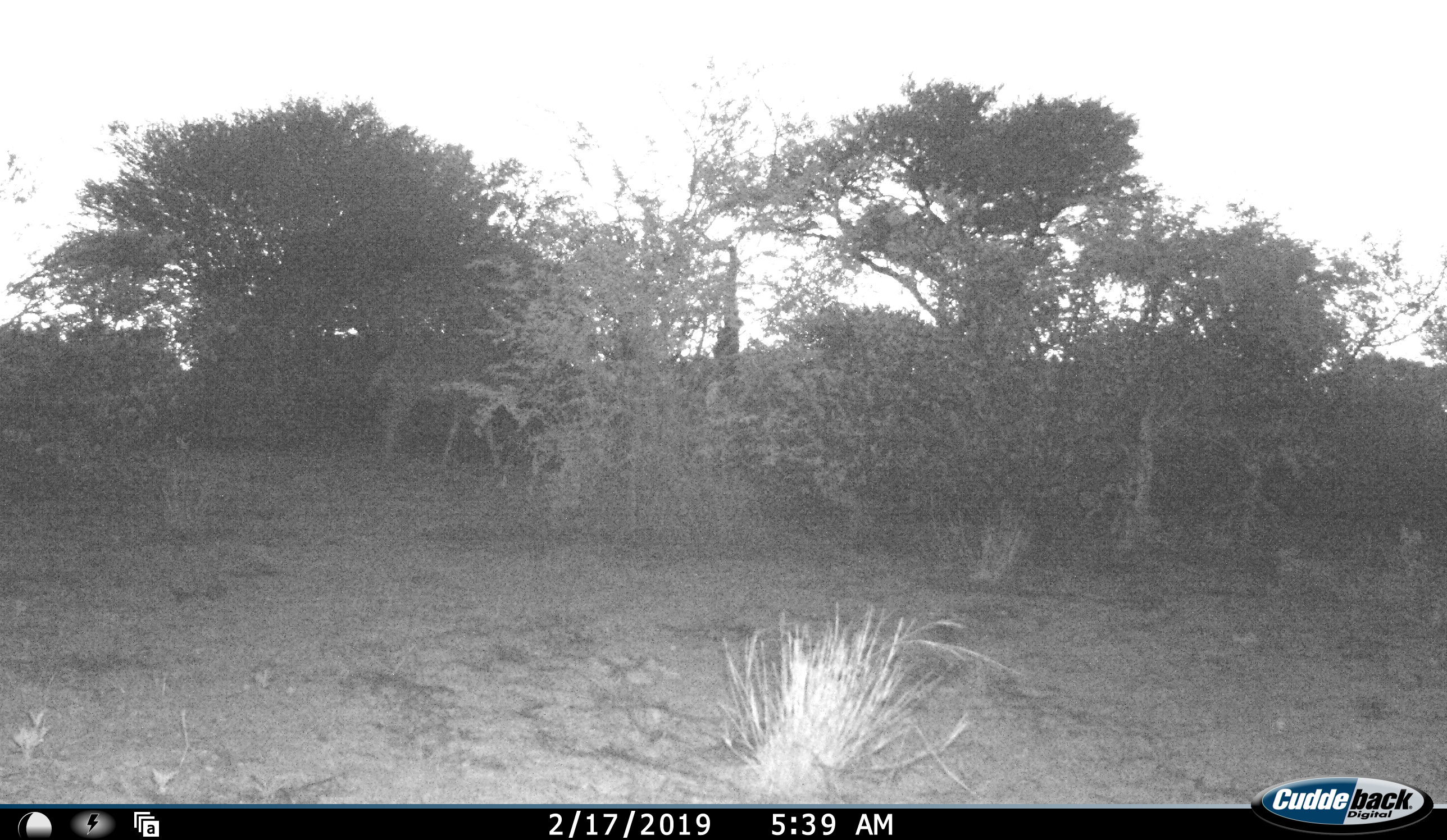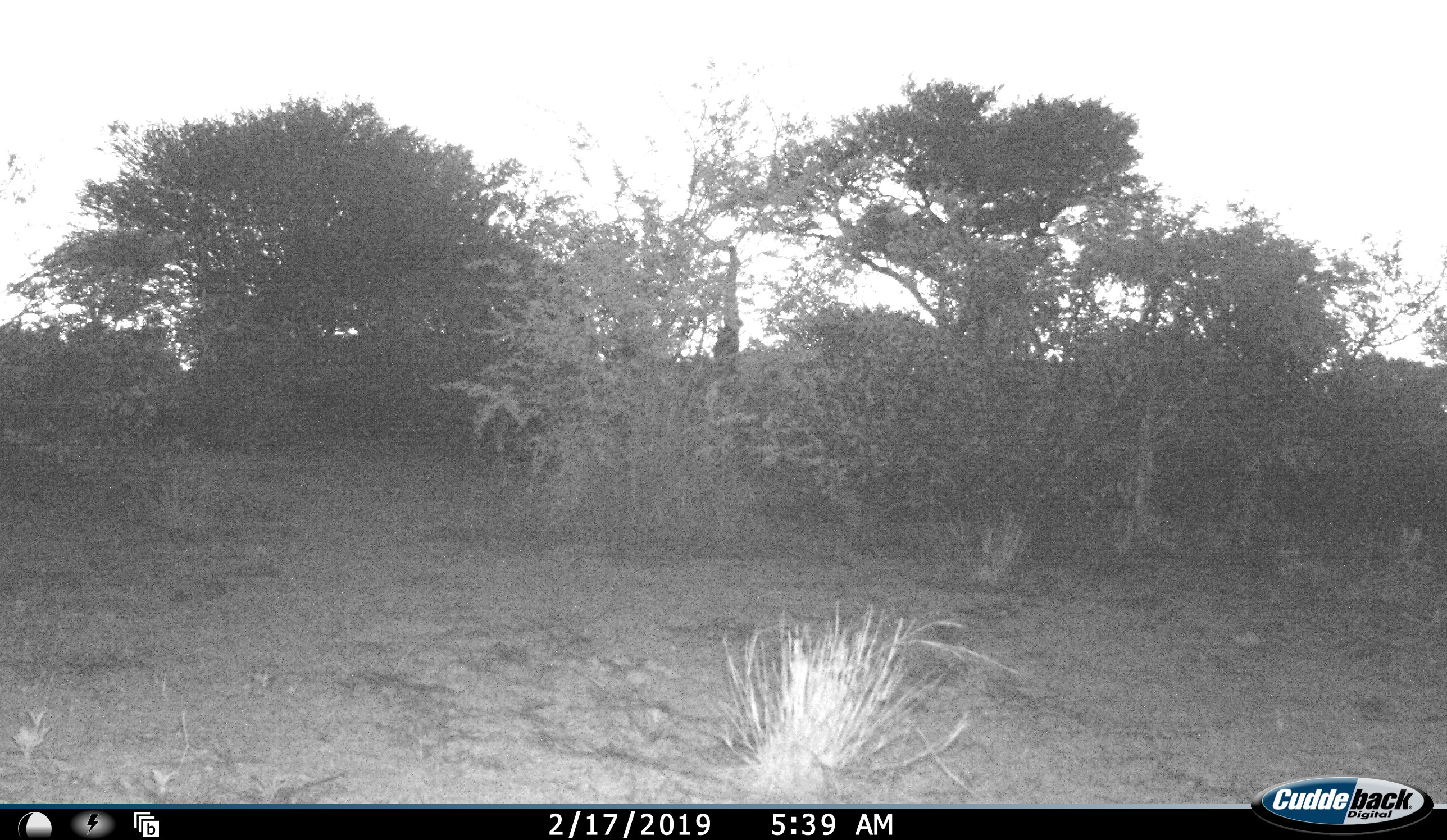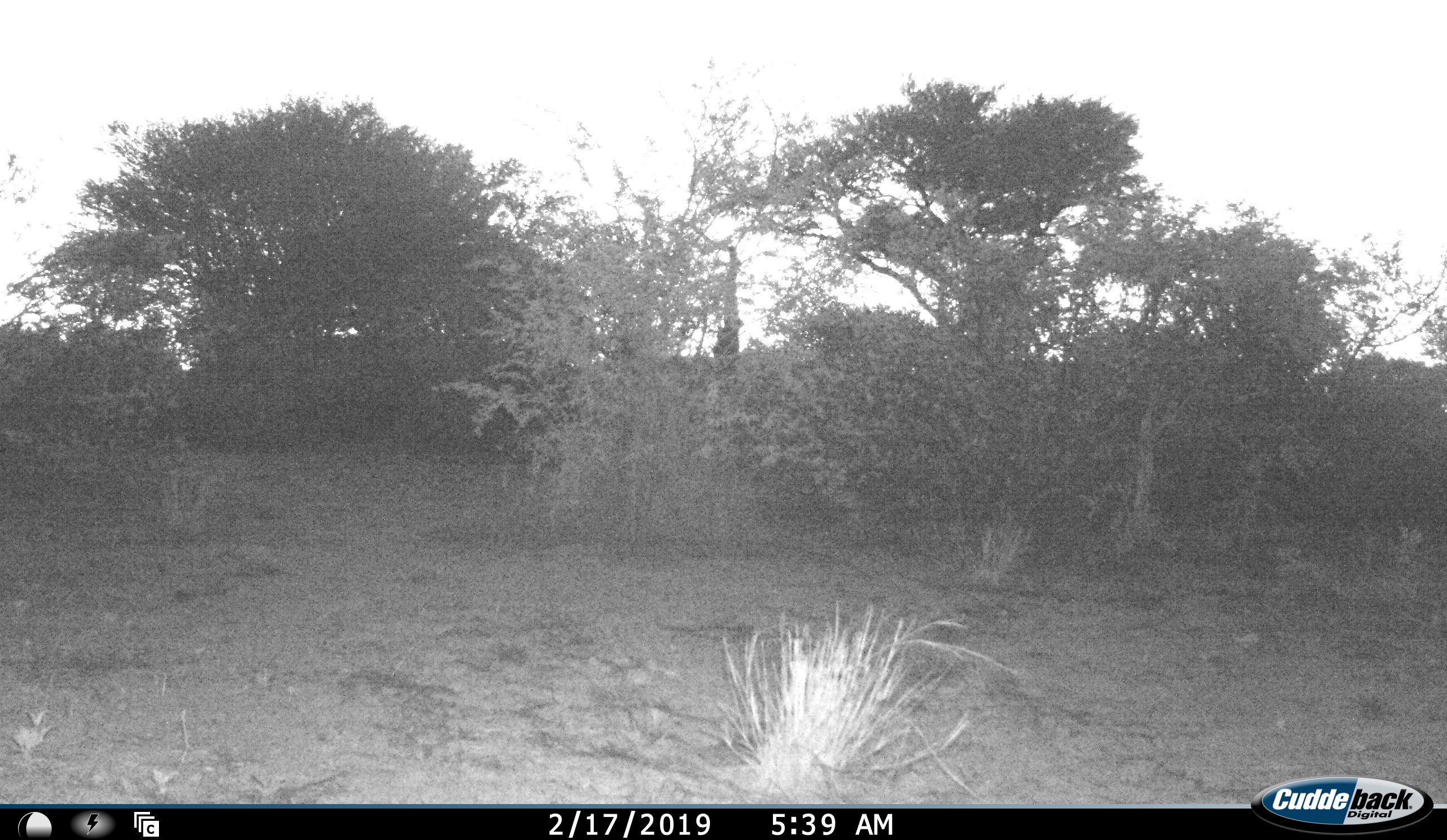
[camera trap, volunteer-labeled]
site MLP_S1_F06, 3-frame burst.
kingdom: Animalia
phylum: Chordata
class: Mammalia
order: Artiodactyla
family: Bovidae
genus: Tragelaphus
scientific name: Tragelaphus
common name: kudu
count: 1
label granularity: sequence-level